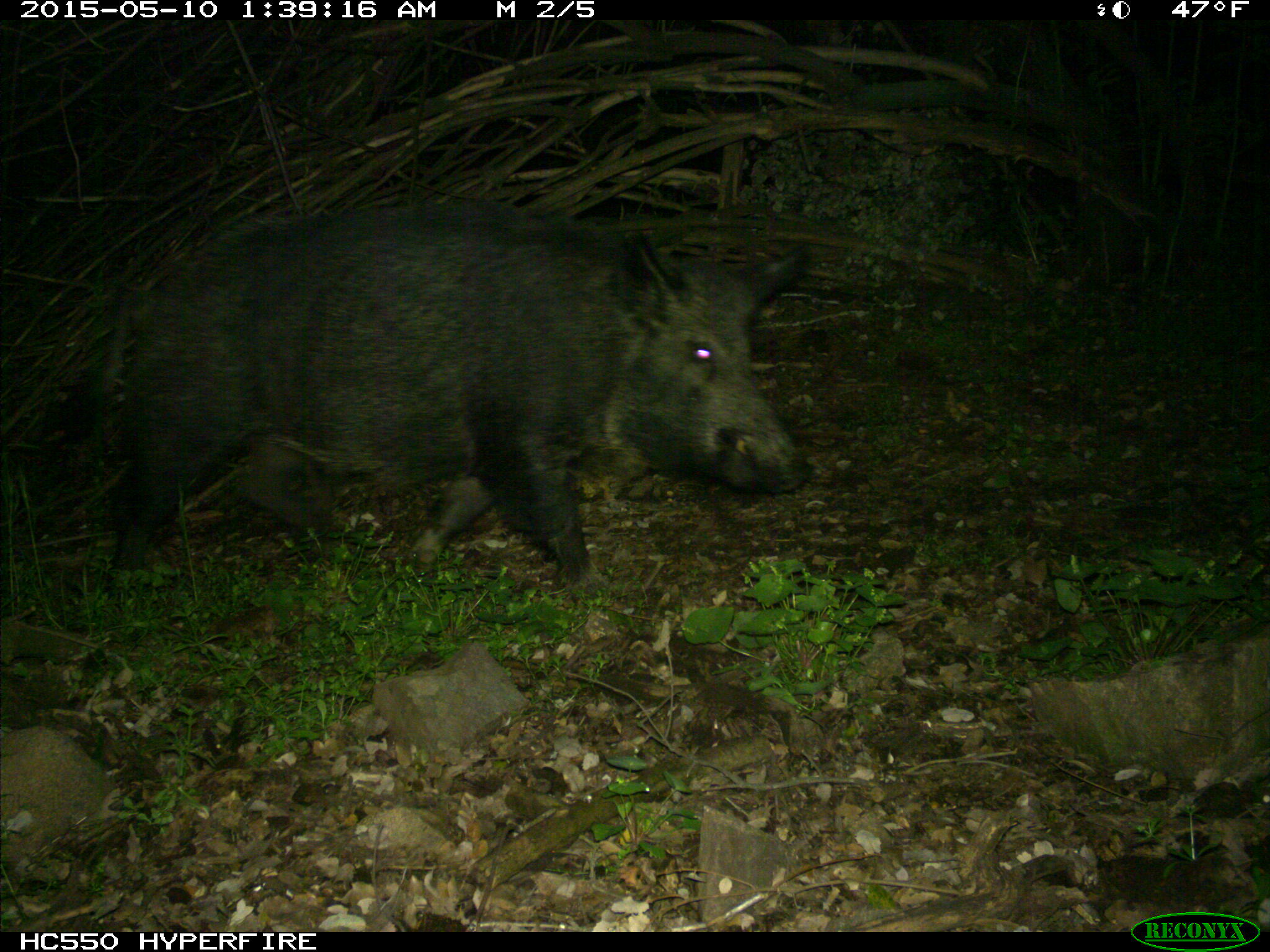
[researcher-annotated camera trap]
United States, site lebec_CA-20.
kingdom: Animalia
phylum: Chordata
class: Mammalia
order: Artiodactyla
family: Suidae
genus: Sus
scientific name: Sus scrofa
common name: wild boar